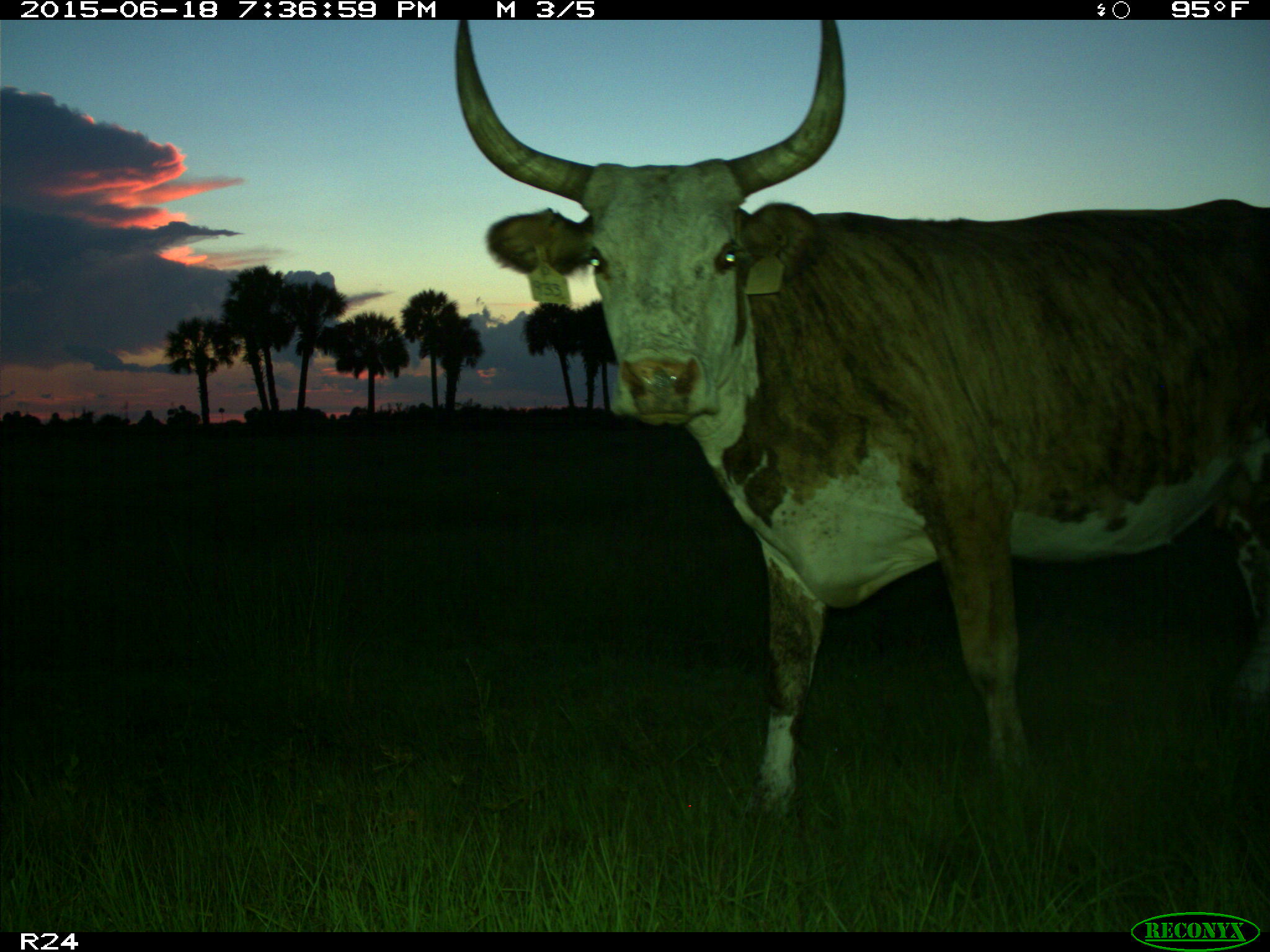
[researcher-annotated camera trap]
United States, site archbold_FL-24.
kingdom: Animalia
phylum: Chordata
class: Mammalia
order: Artiodactyla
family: Bovidae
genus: Bos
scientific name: Bos taurus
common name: domestic cow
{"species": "Bos taurus (domestic cow)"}